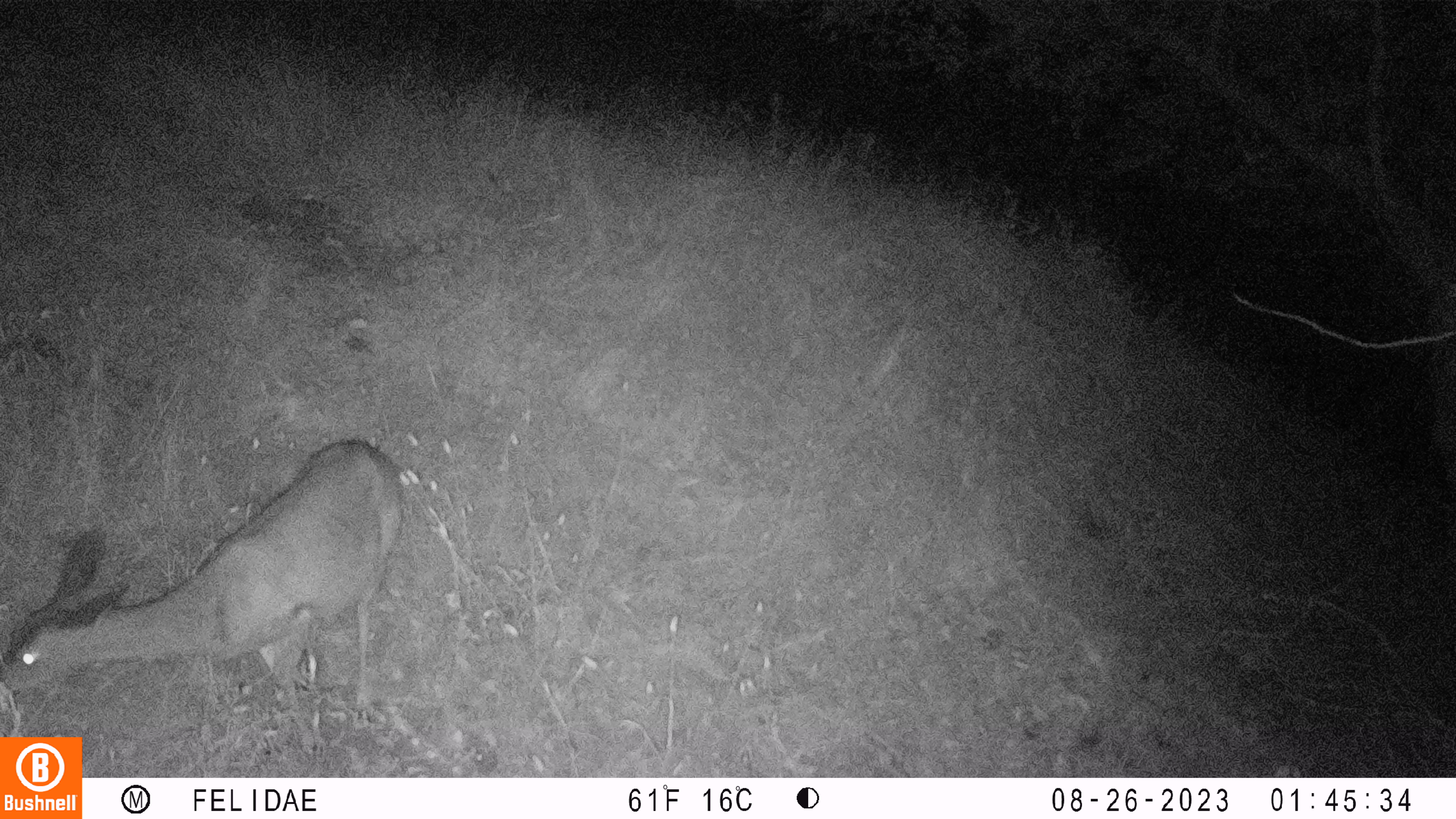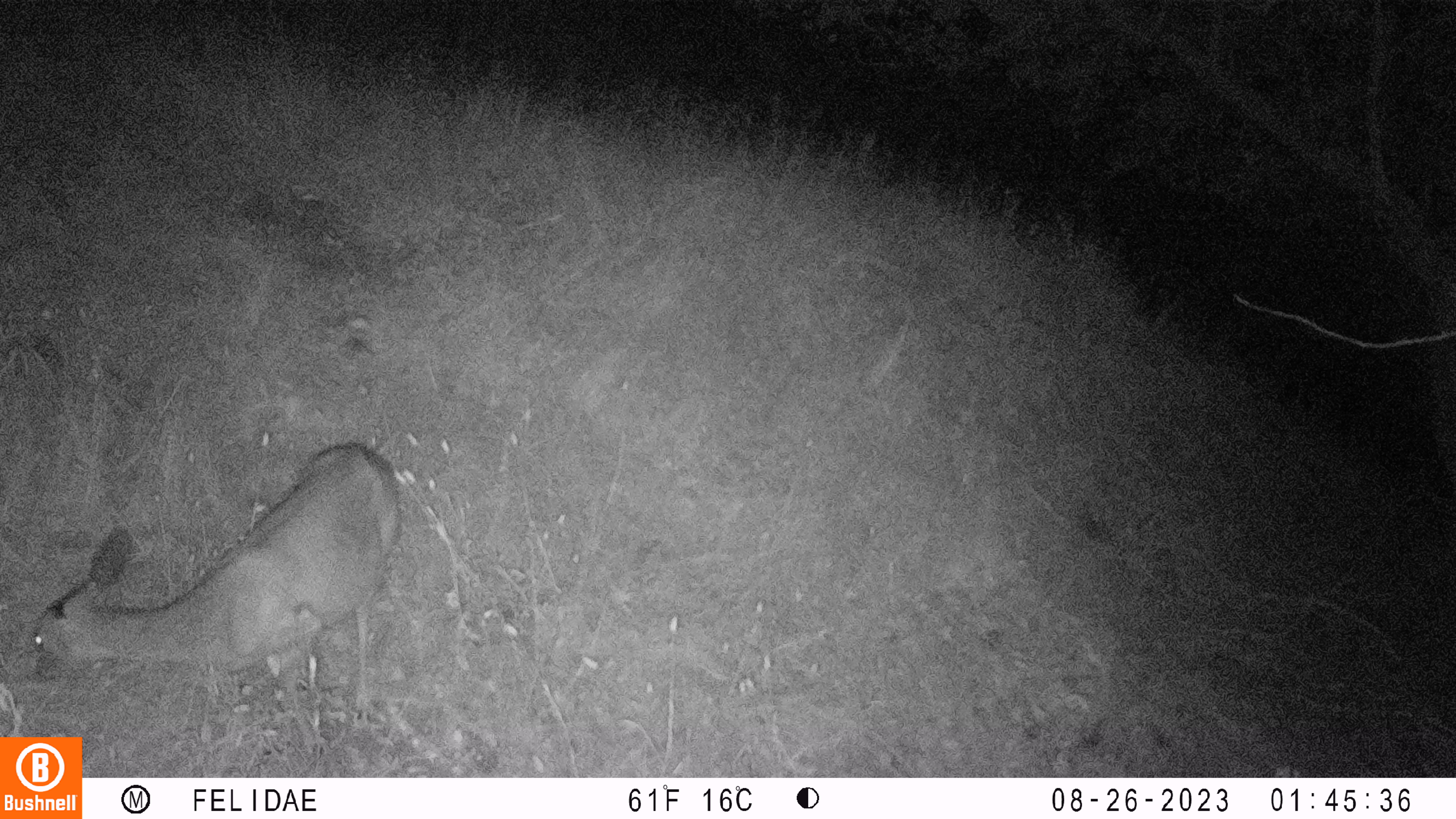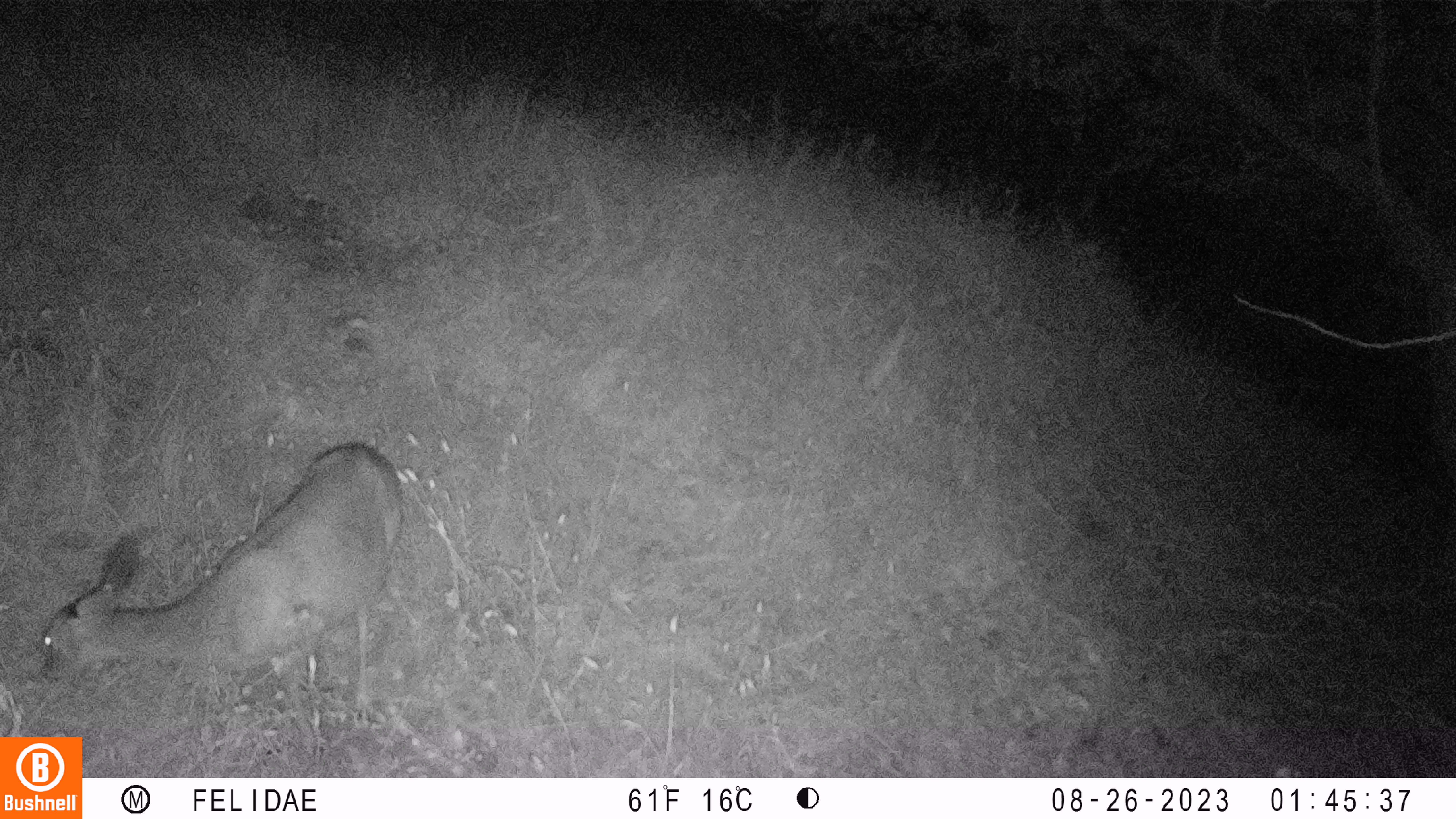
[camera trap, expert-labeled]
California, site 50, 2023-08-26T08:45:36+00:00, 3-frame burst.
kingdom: Animalia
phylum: Chordata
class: Mammalia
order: Artiodactyla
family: Cervidae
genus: Odocoileus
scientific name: Odocoileus hemionus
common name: mule deer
Mule deer (Odocoileus hemionus).